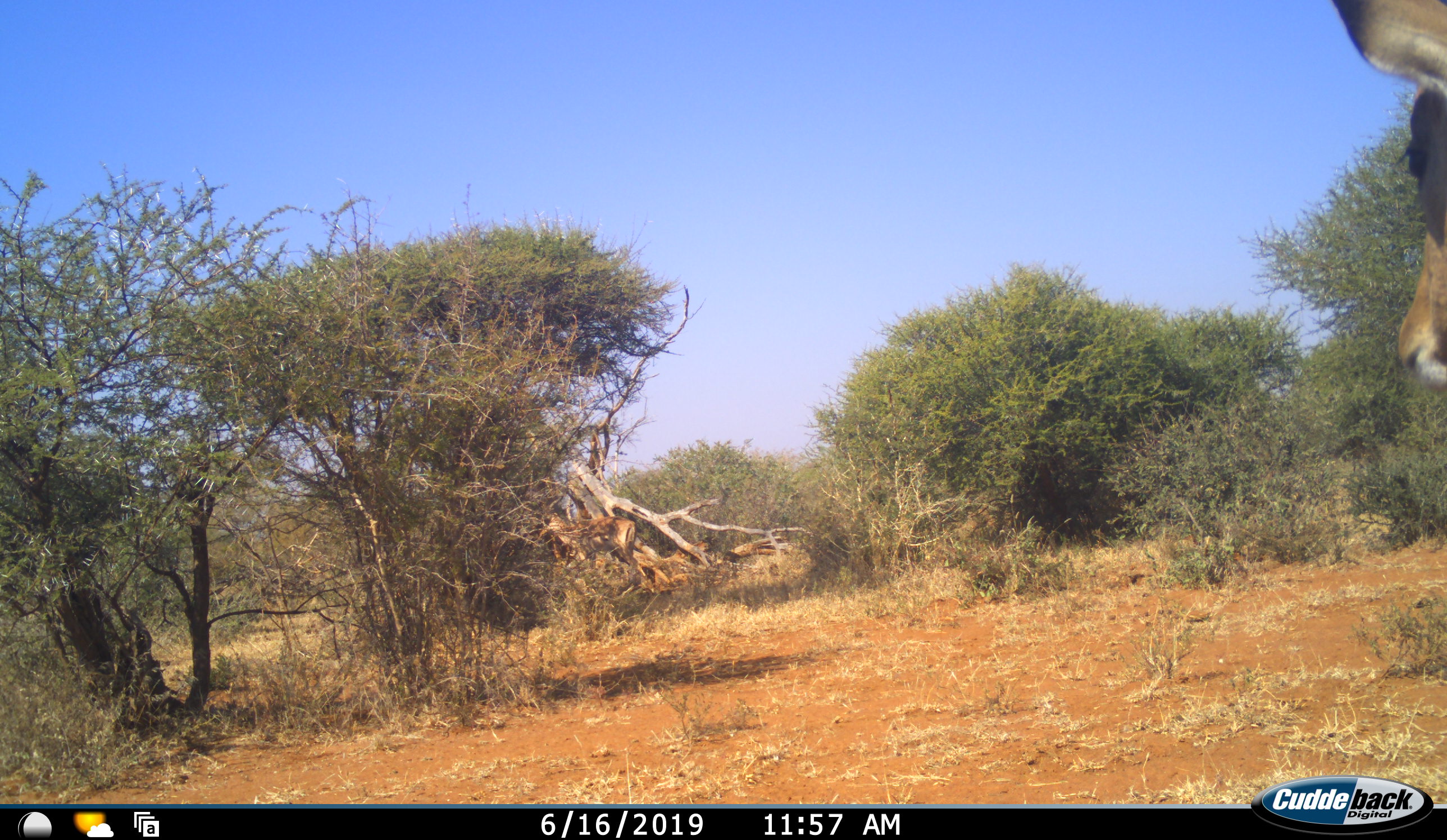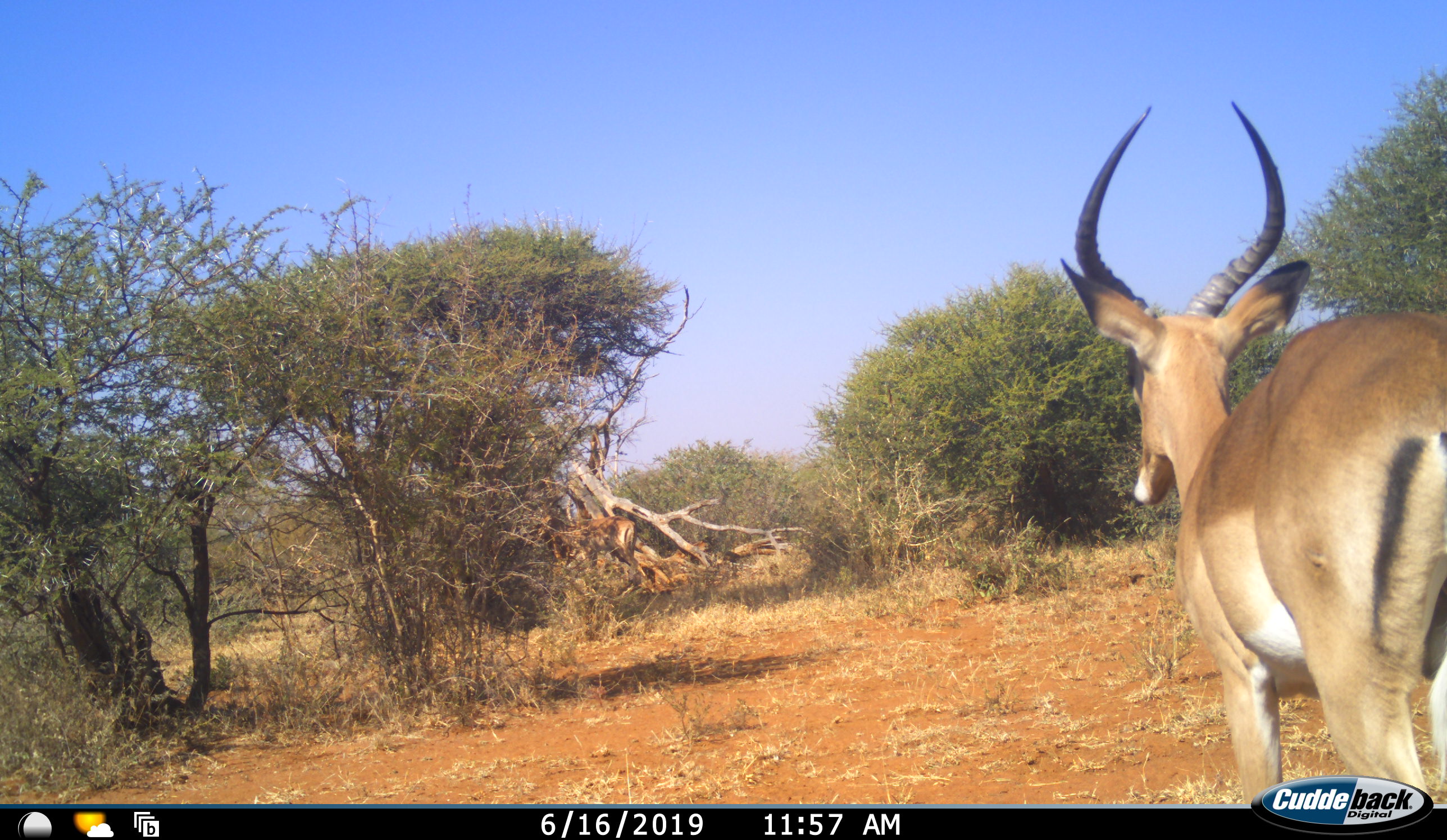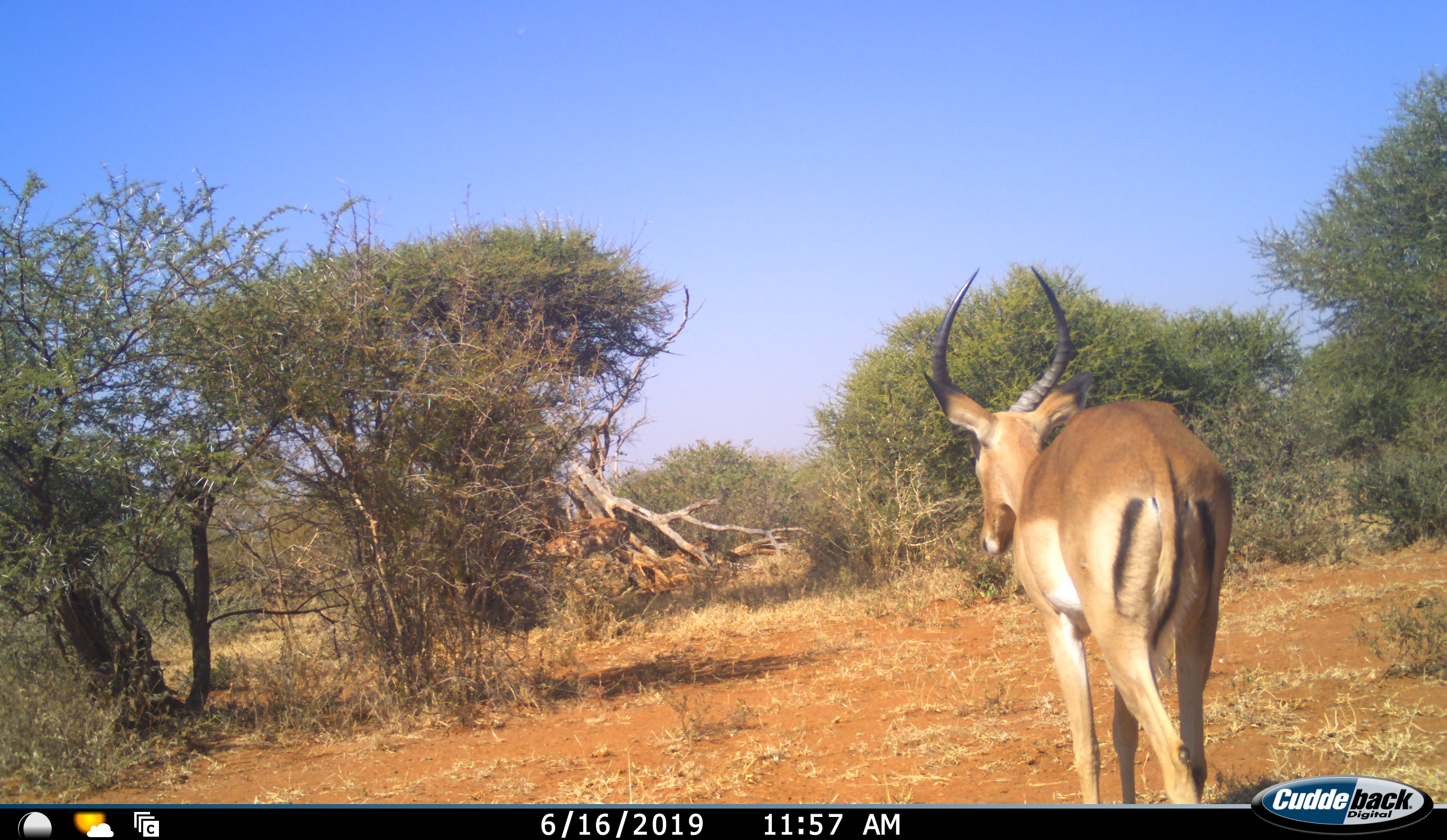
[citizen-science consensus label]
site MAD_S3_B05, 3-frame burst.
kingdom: Animalia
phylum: Chordata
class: Mammalia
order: Artiodactyla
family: Bovidae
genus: Aepyceros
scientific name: Aepyceros melampus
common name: impala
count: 2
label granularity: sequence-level